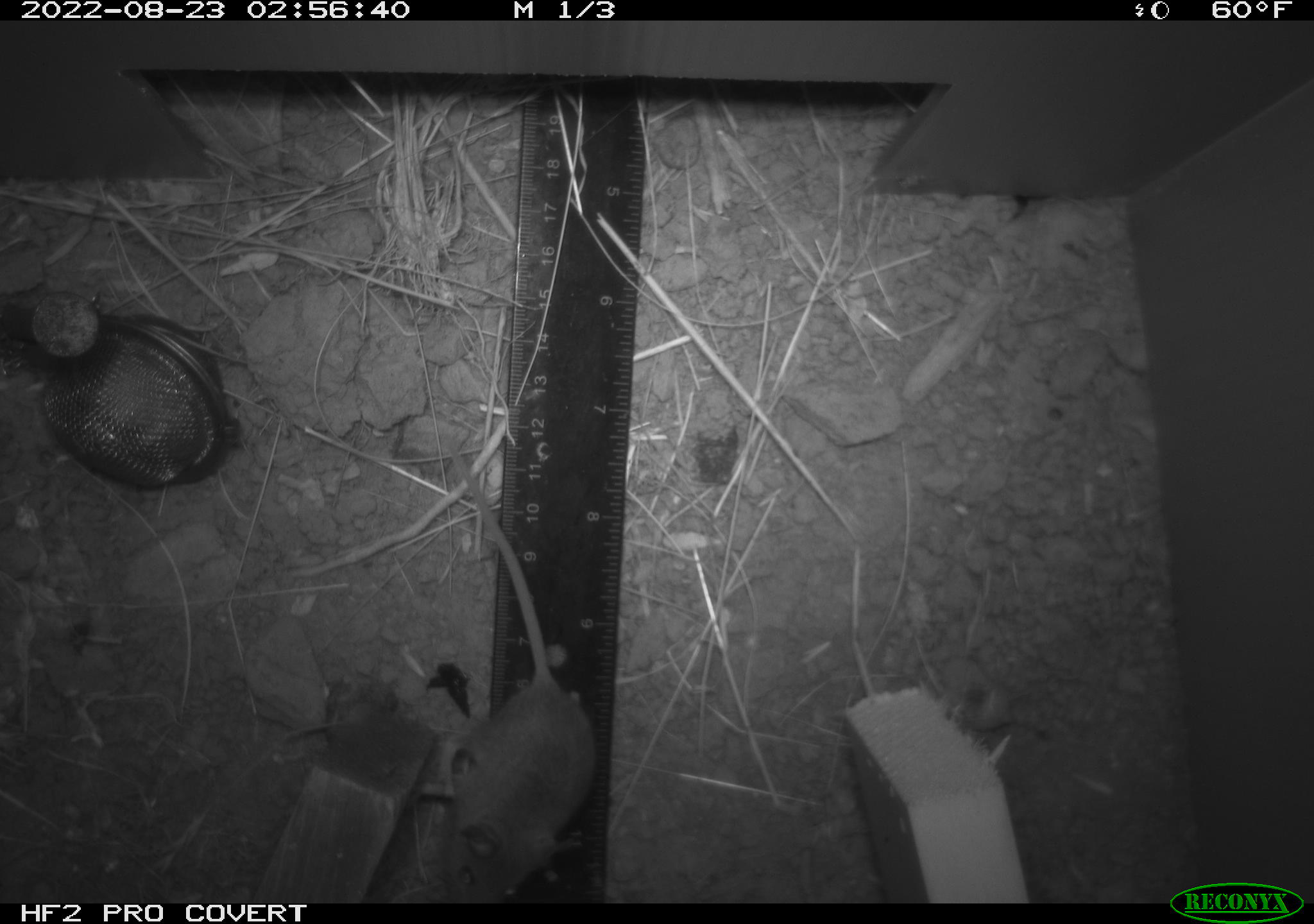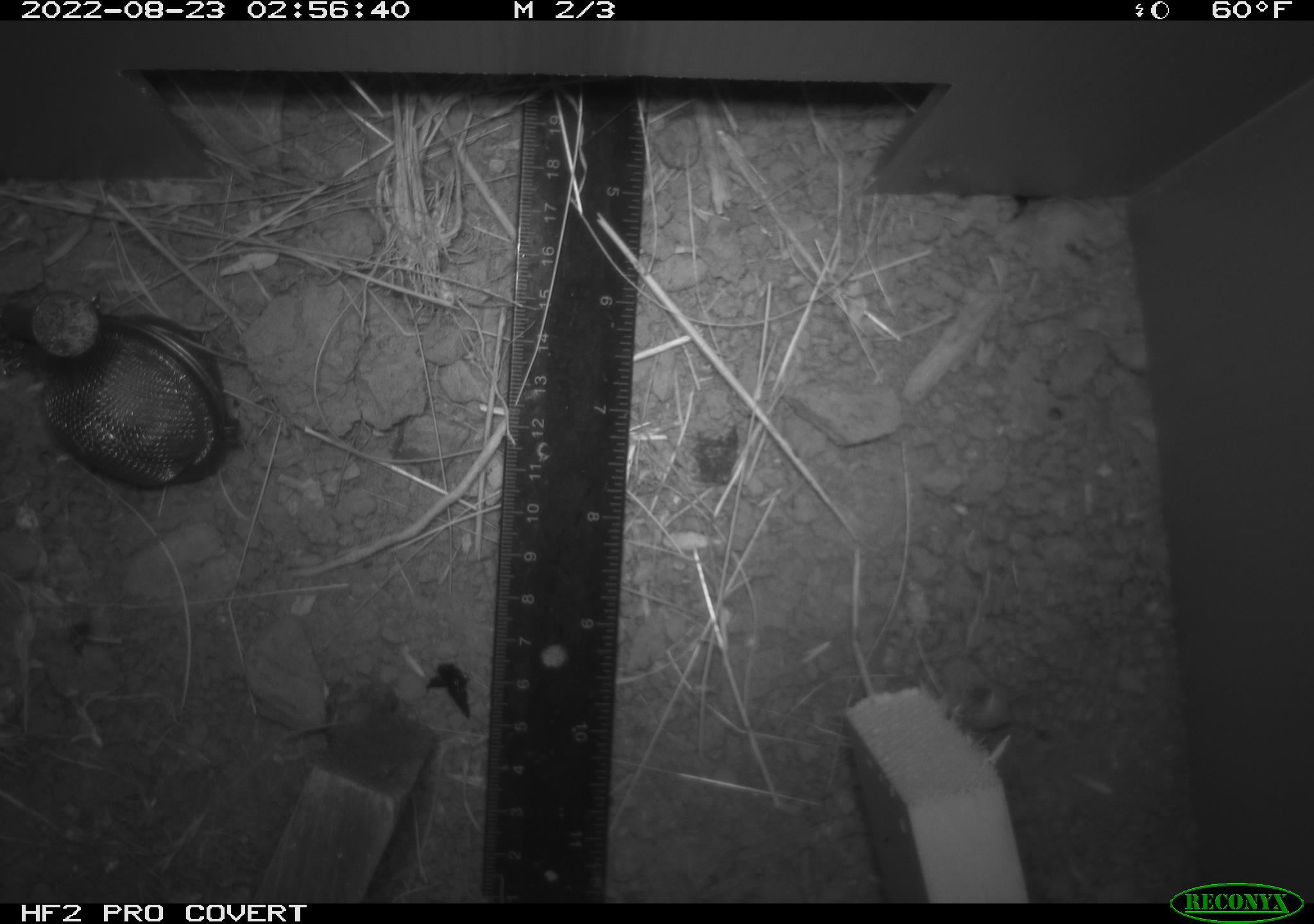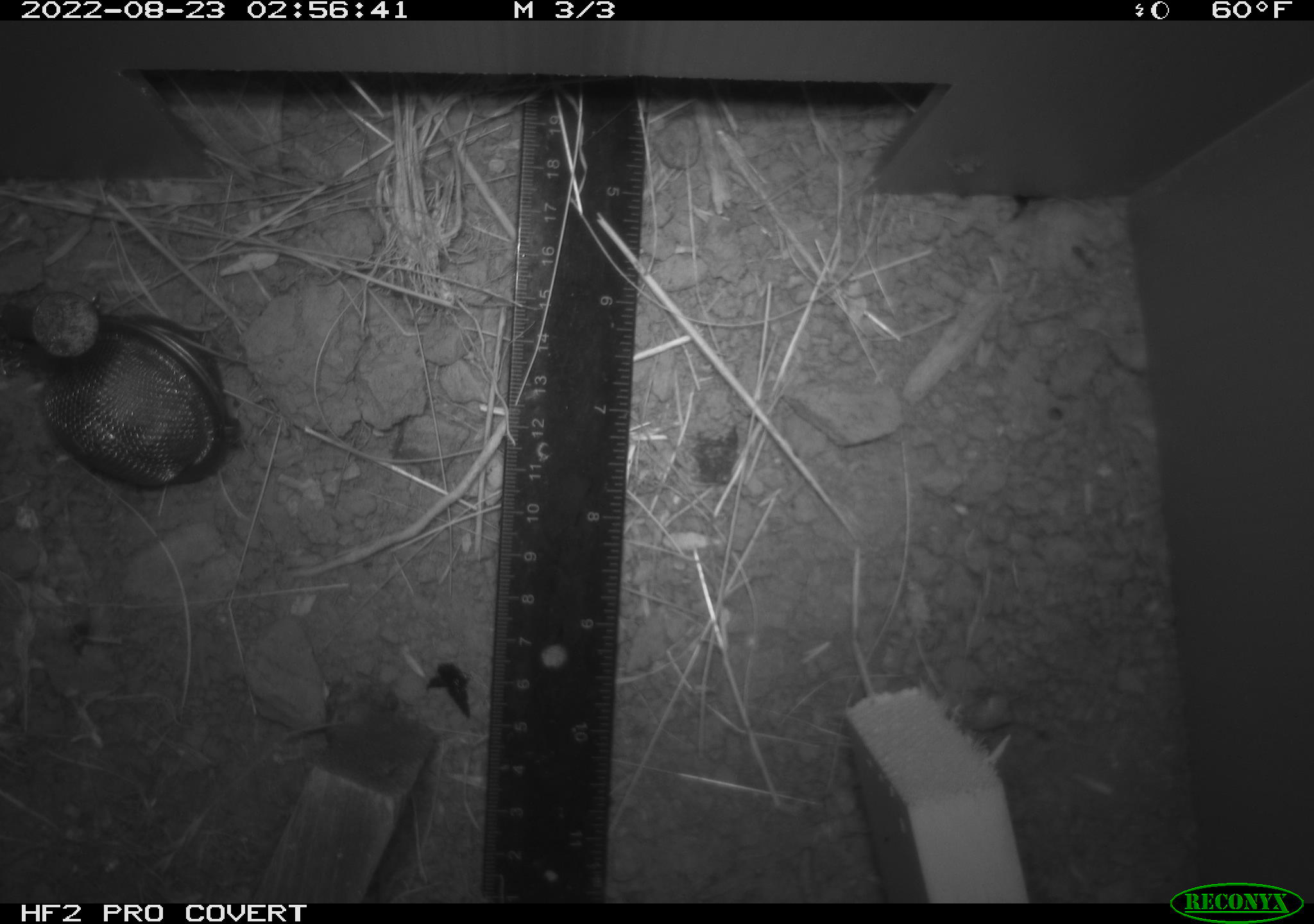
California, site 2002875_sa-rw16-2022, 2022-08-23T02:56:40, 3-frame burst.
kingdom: Animalia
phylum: Chordata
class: Mammalia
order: Rodentia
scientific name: Rodentia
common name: mouse species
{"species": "mouse species (Rodentia)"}